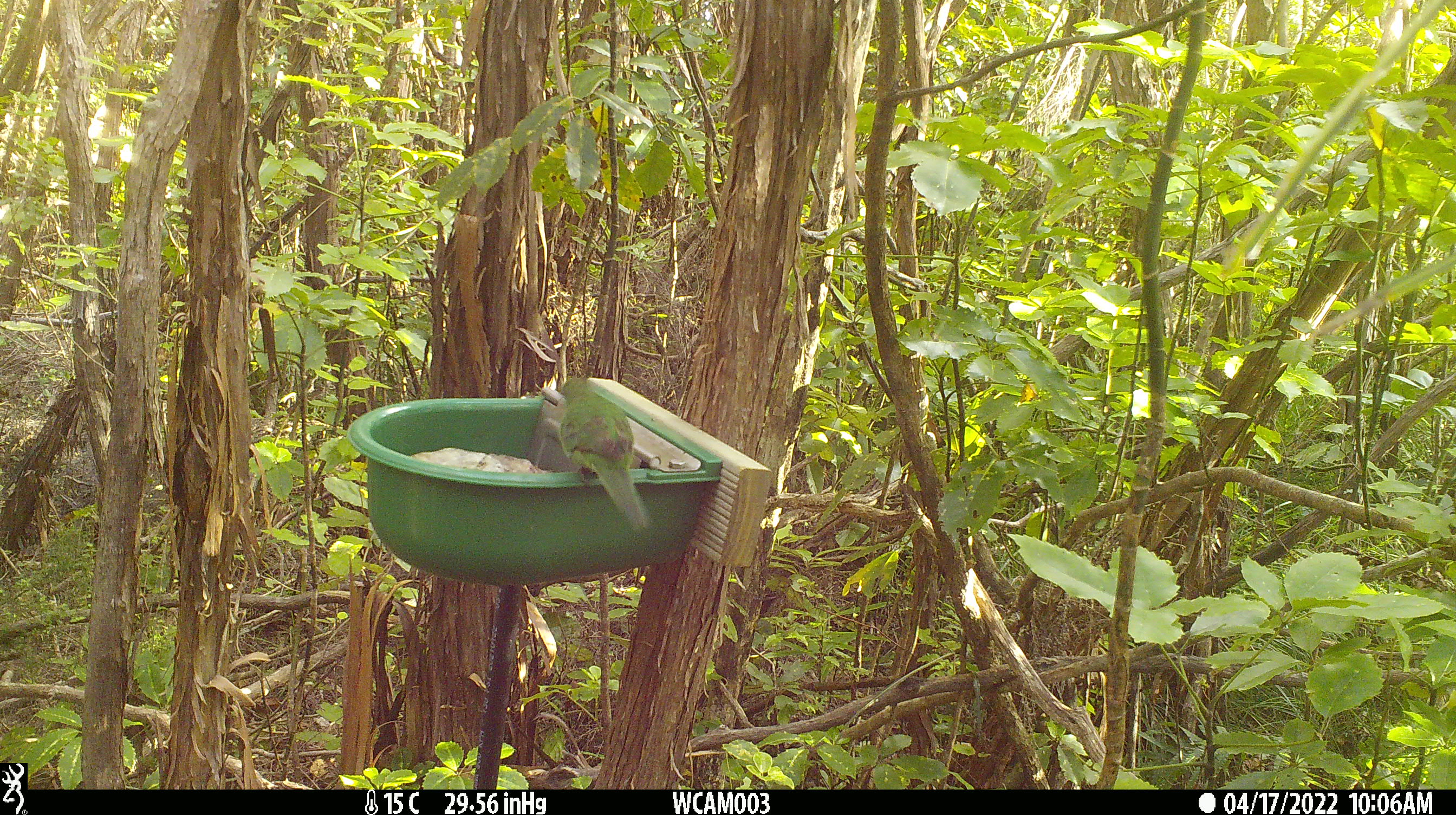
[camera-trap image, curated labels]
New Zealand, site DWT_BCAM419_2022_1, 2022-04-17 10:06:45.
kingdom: Animalia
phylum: Chordata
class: Aves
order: Psittaciformes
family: Psittaculidae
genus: Cyanoramphus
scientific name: Cyanoramphus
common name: parakeet